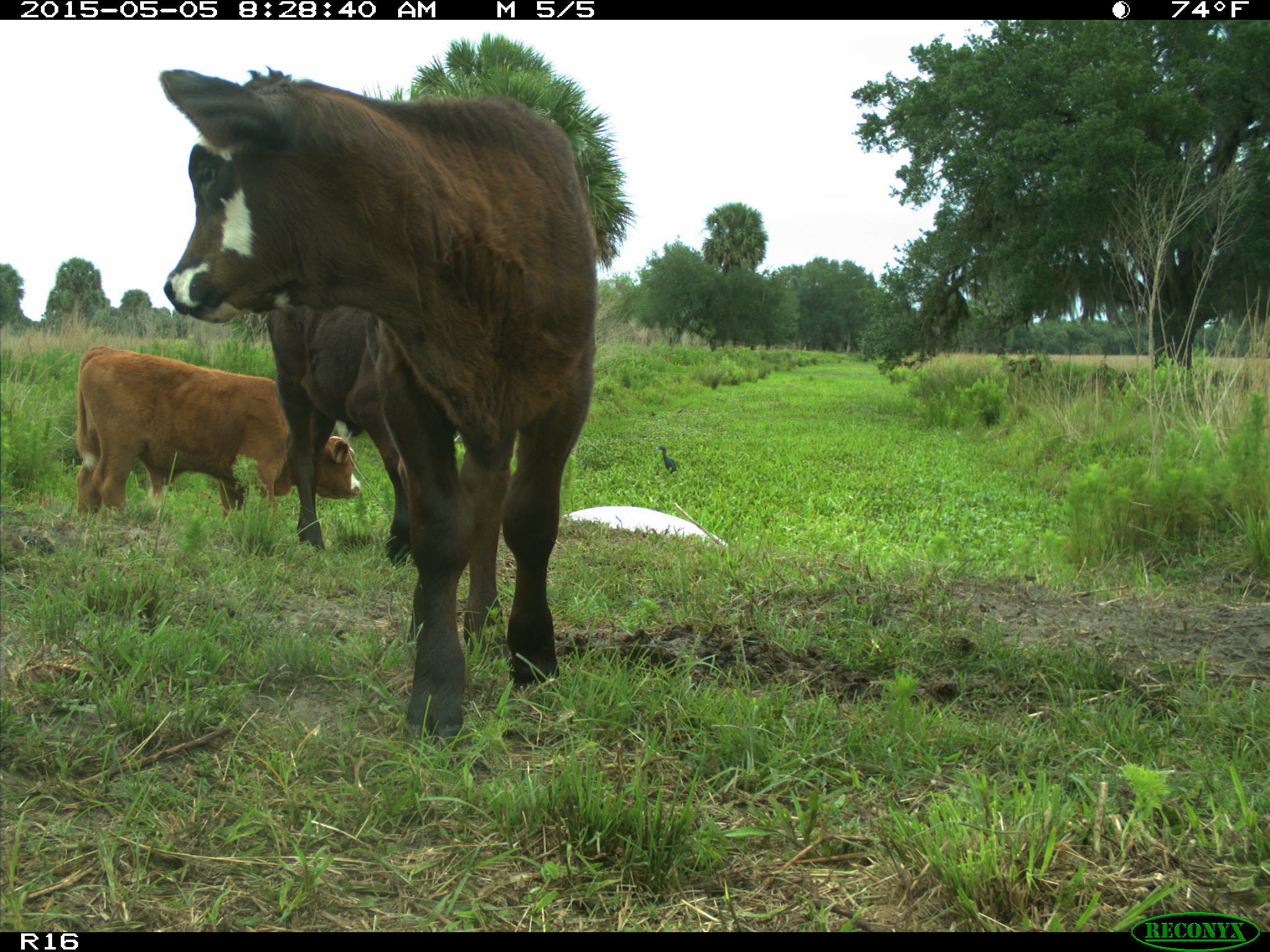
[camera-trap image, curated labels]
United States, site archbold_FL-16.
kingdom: Animalia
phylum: Chordata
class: Mammalia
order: Artiodactyla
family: Bovidae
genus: Bos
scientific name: Bos taurus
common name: domestic cow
Bos taurus (domestic cow).